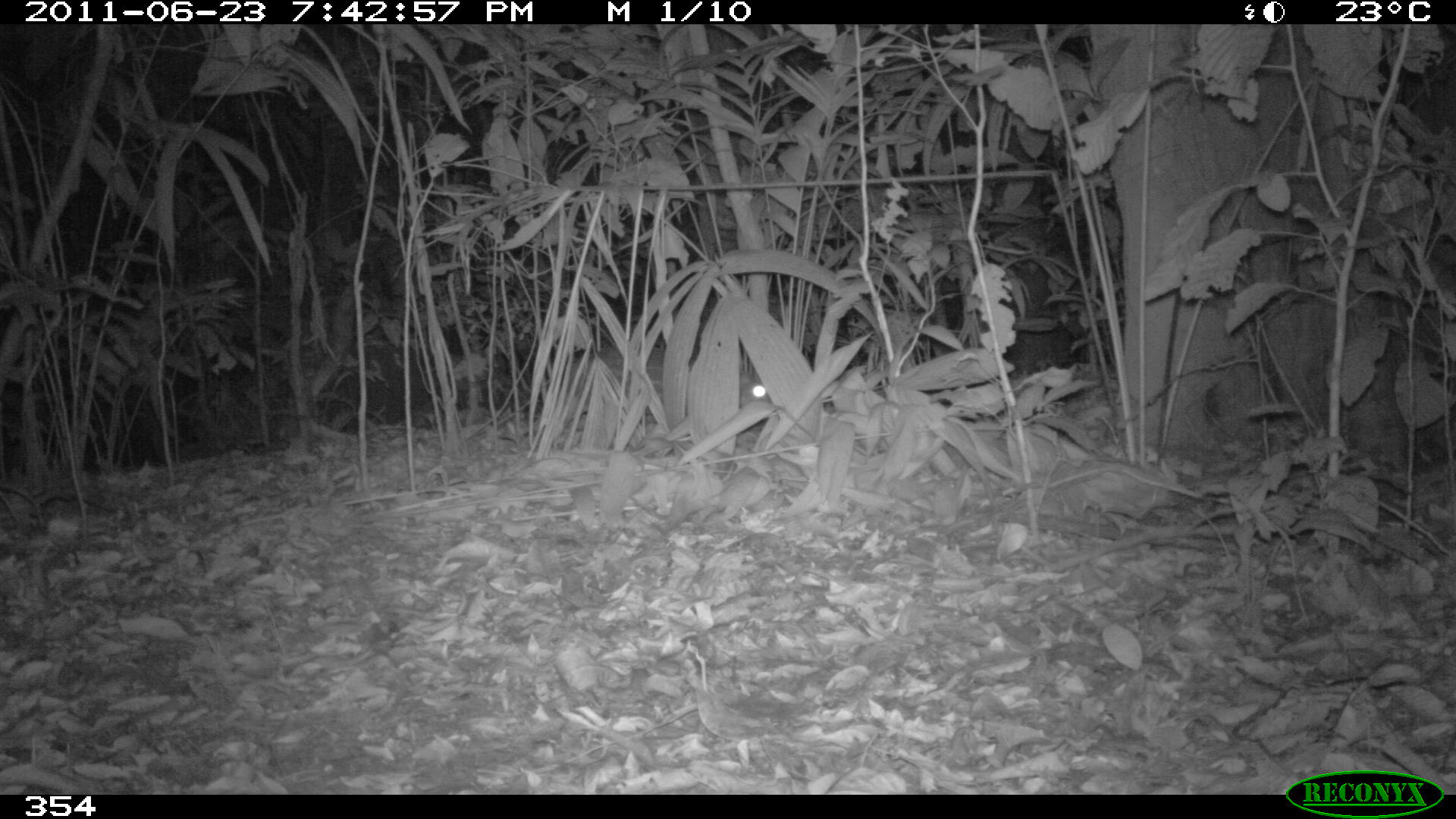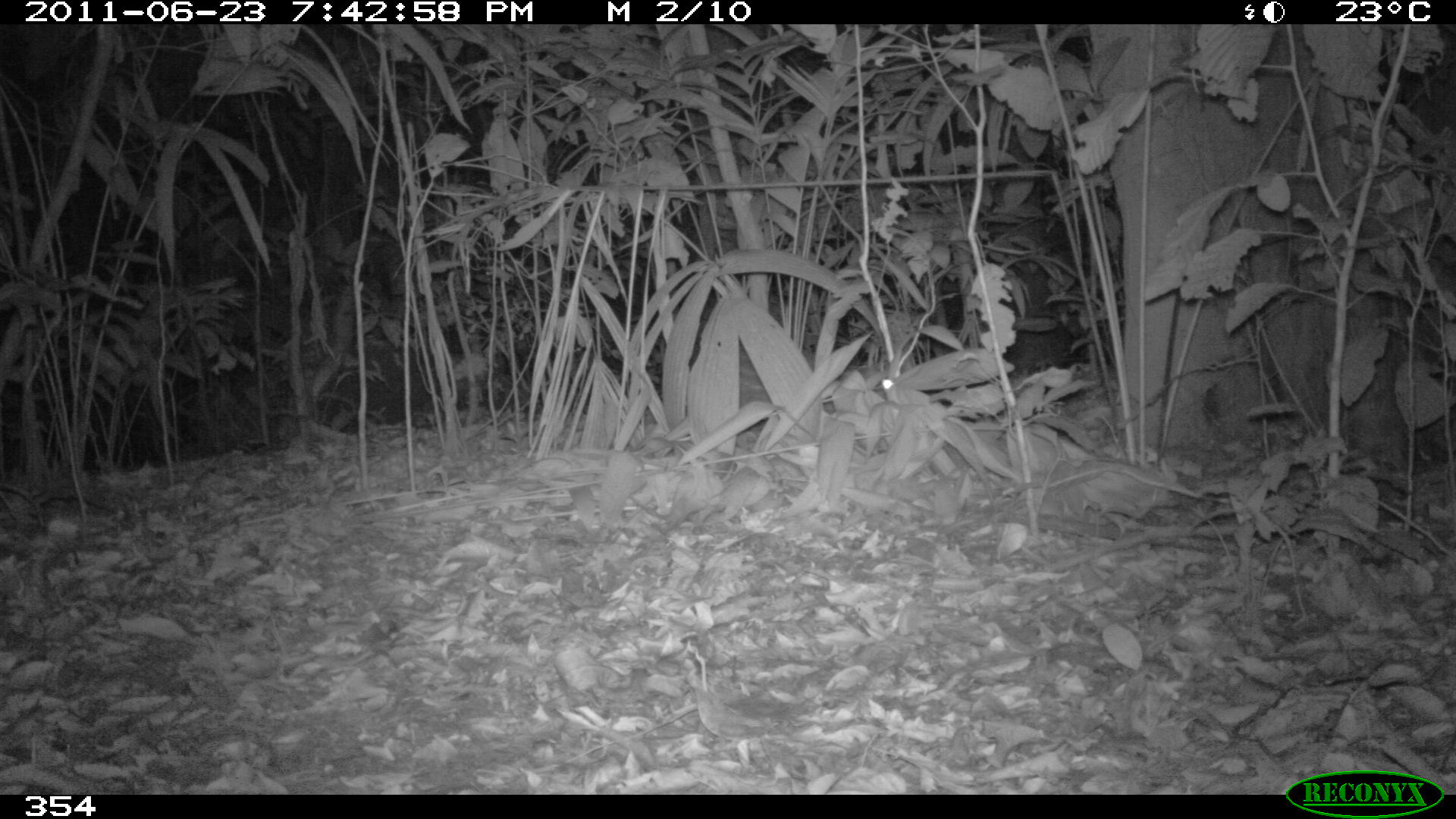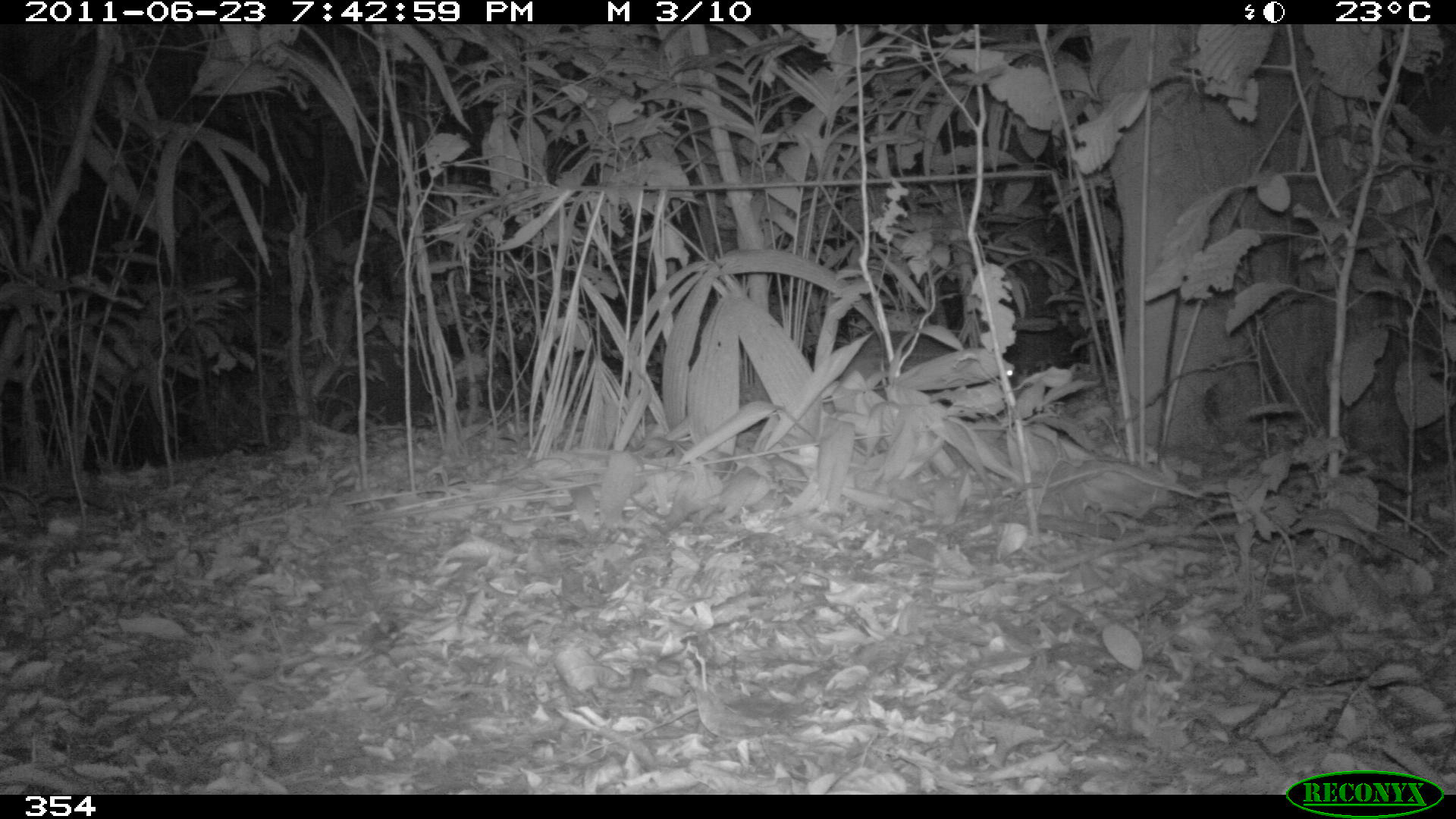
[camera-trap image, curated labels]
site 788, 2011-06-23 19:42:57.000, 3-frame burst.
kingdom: Animalia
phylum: Chordata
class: Mammalia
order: Rodentia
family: Cuniculidae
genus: Cuniculus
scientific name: Cuniculus paca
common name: spotted paca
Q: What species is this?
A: Cuniculus paca (spotted paca).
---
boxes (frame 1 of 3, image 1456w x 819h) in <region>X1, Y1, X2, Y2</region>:
cuniculus paca: <region>556, 342, 776, 418</region>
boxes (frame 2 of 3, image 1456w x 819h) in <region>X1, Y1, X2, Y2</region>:
cuniculus paca: <region>738, 347, 896, 414</region>